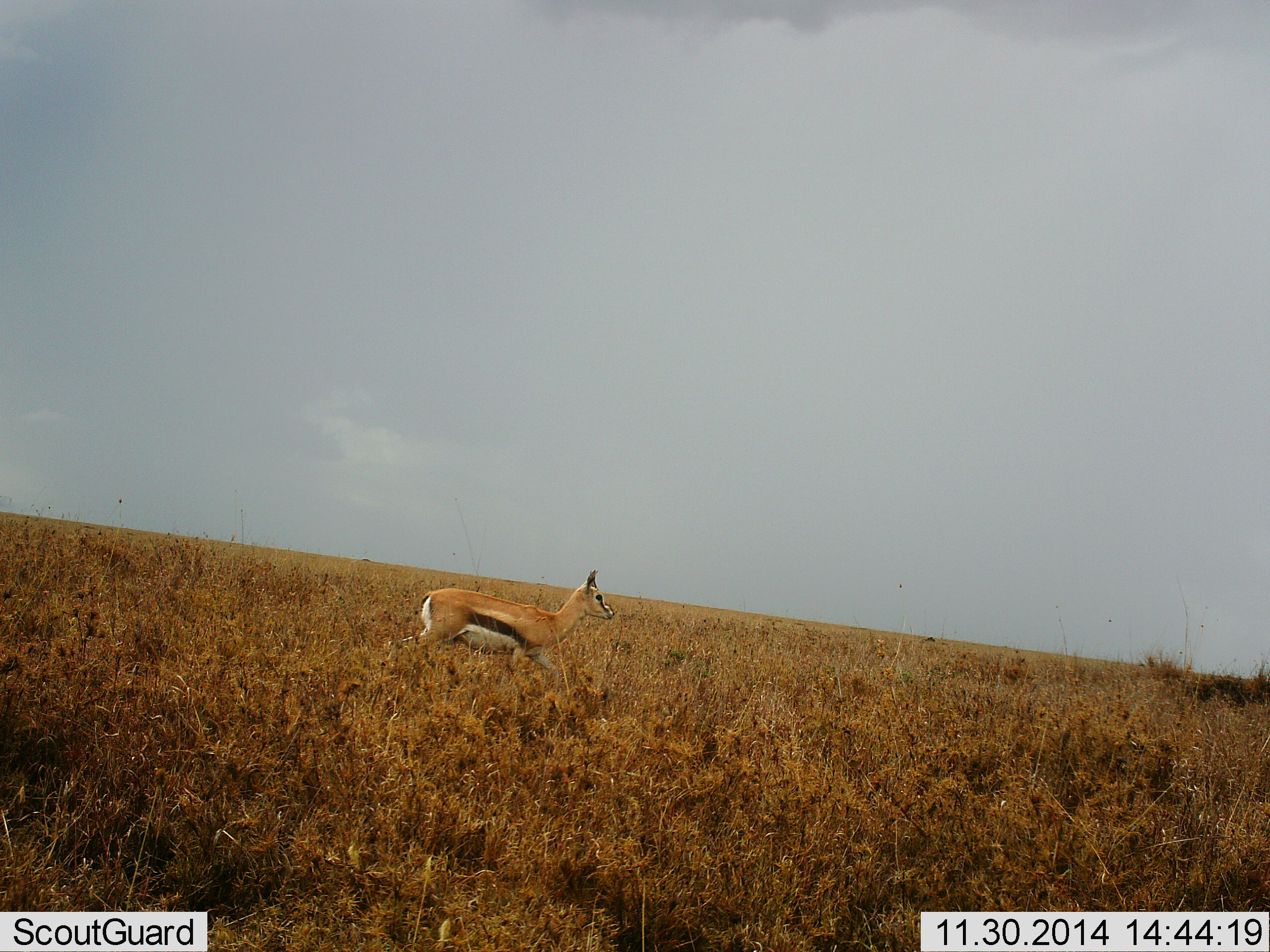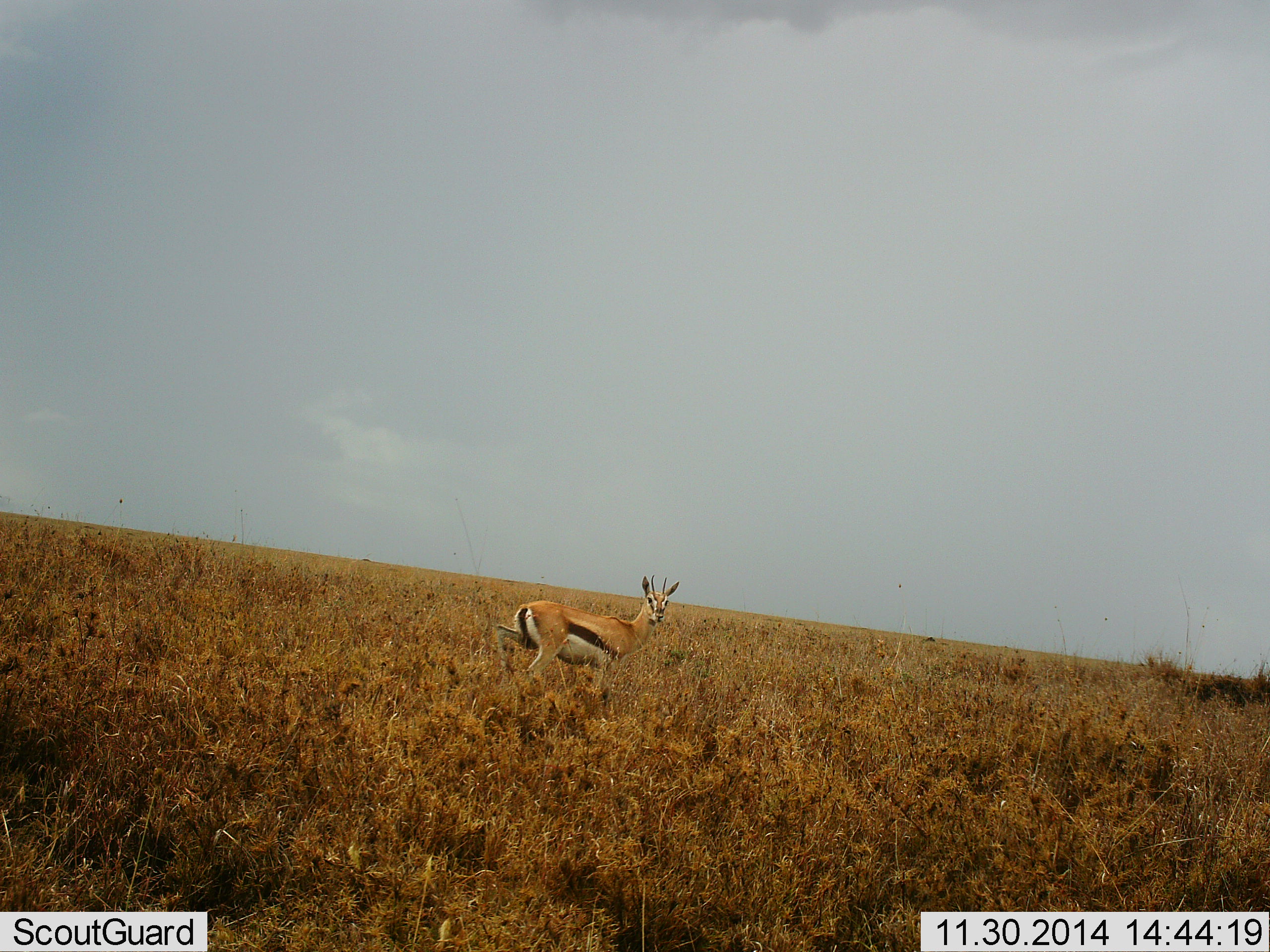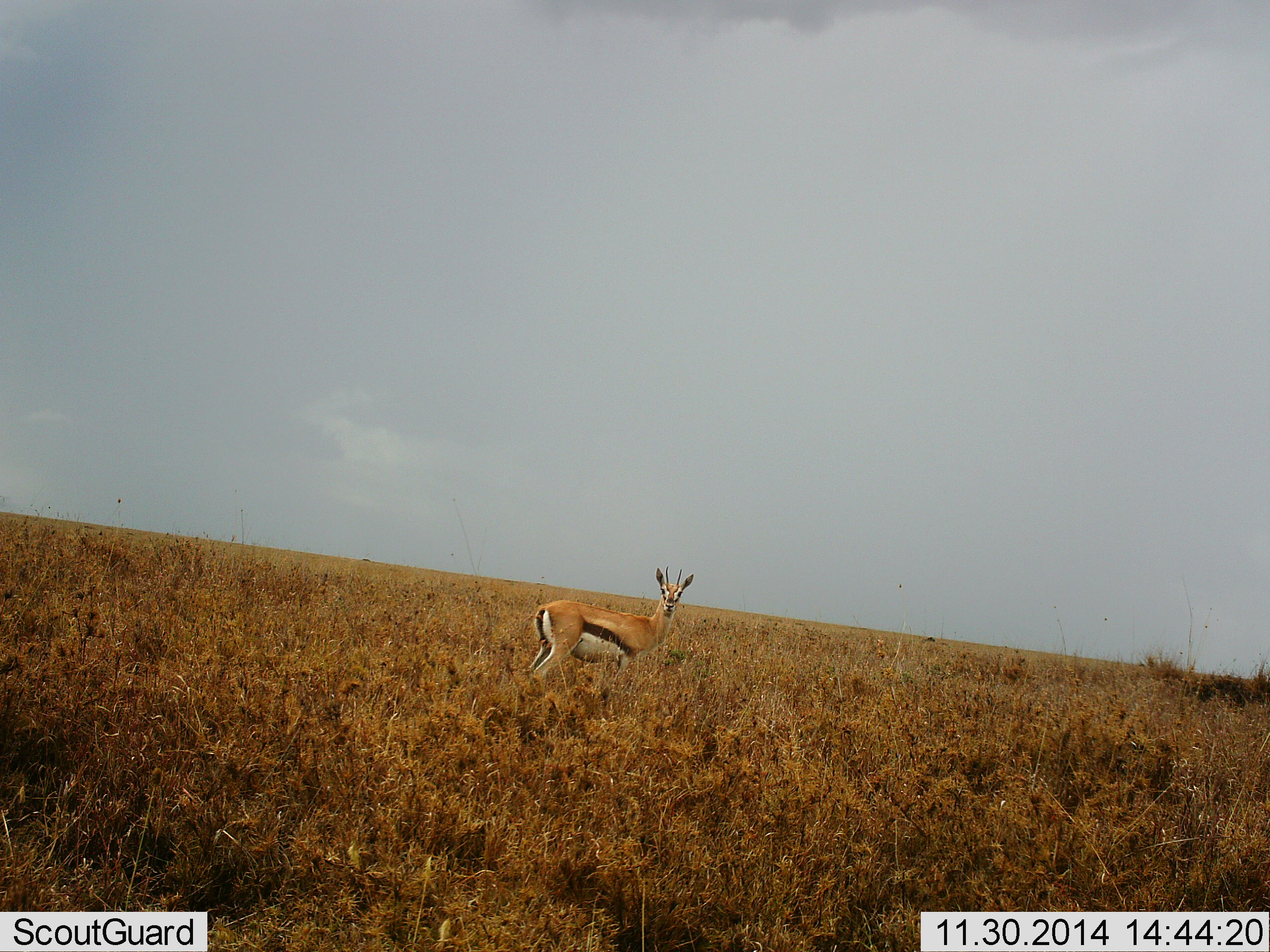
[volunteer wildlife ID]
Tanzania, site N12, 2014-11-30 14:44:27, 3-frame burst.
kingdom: Animalia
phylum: Chordata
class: Mammalia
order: Artiodactyla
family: Bovidae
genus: Eudorcas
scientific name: Eudorcas thomsonii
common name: thomson's gazelle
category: gazellethomsons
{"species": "gazellethomsons (thomson's gazelle) (Eudorcas thomsonii)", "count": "1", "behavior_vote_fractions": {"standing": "50%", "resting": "0%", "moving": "70%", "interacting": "0%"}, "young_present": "0%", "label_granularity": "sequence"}